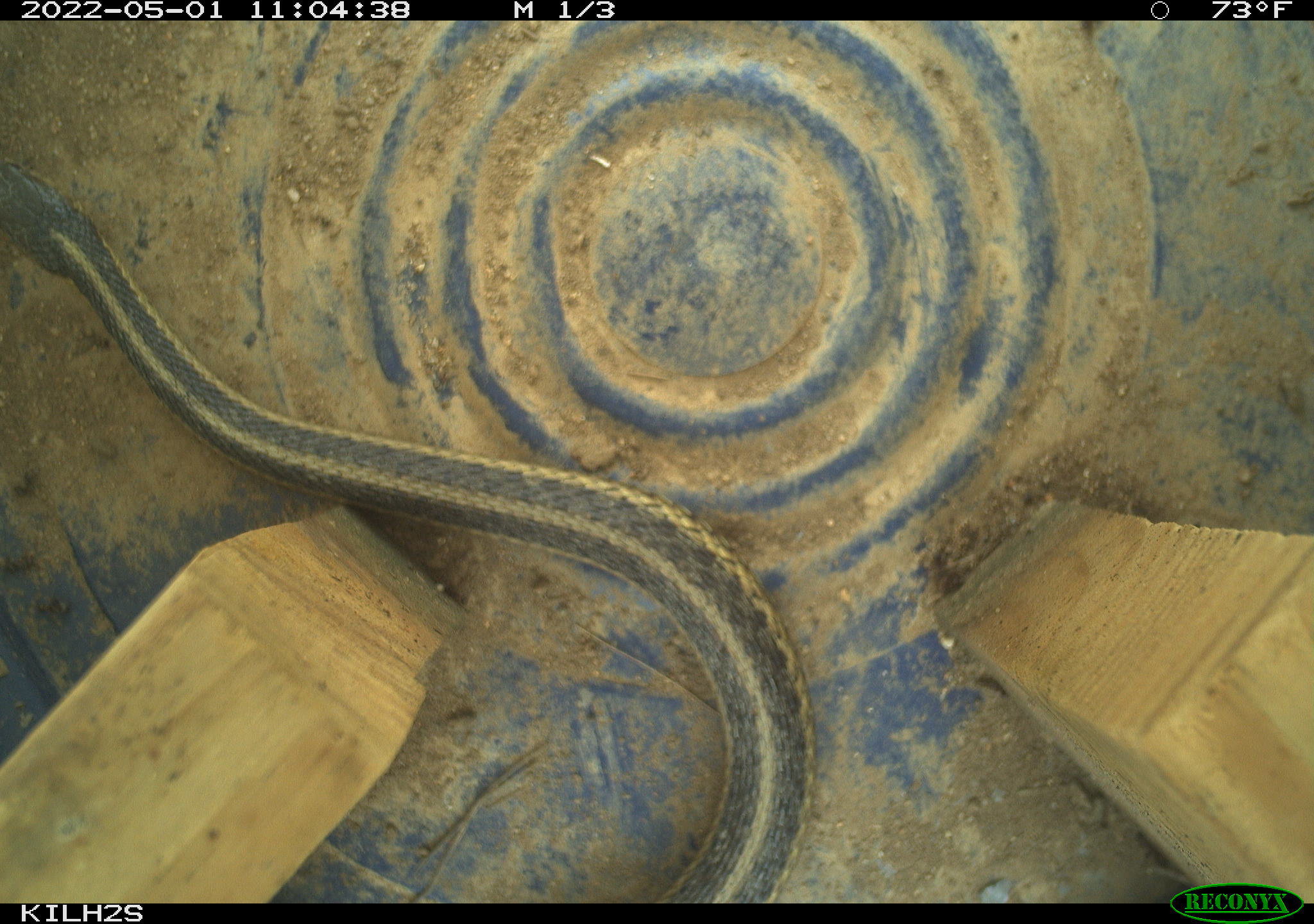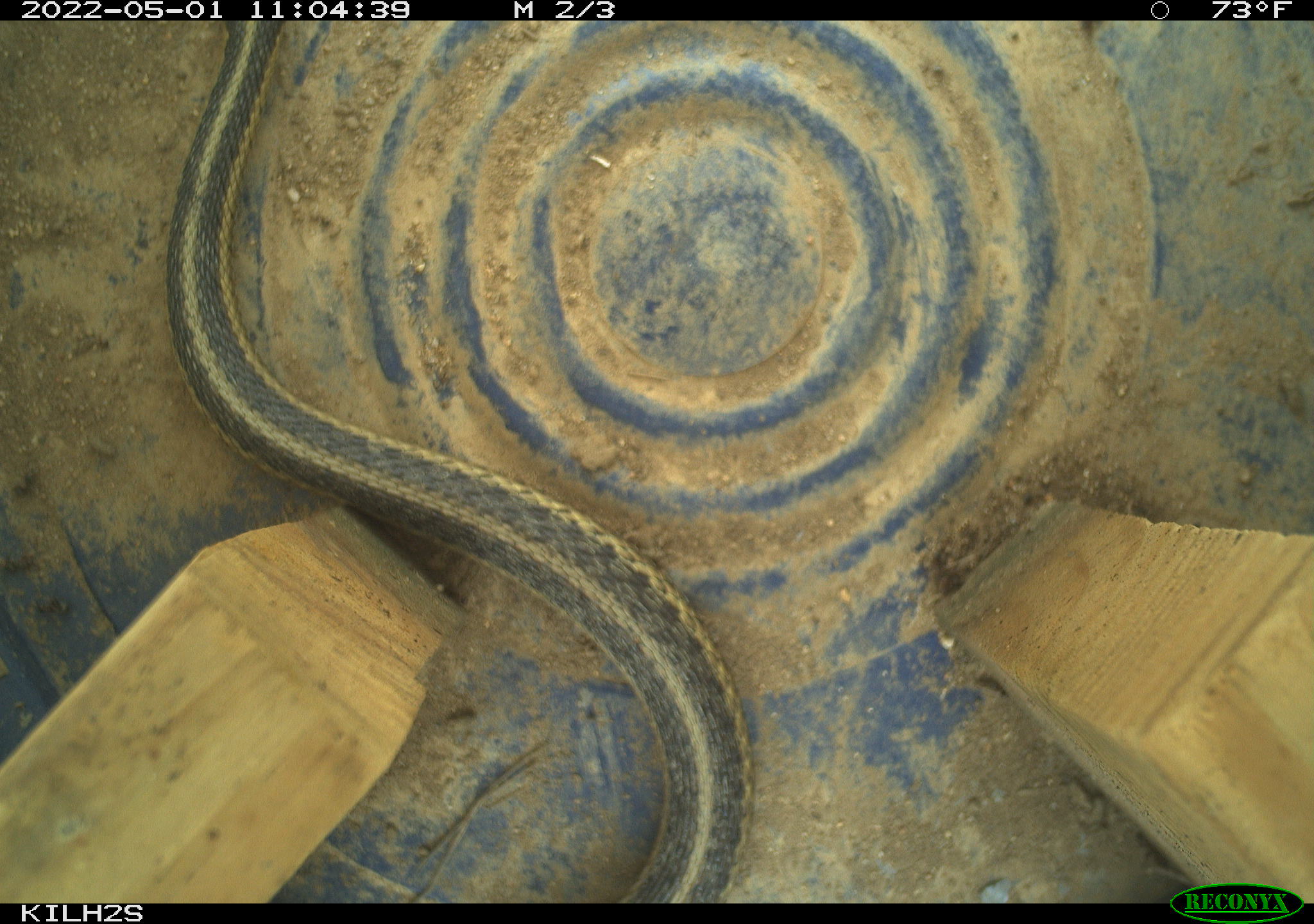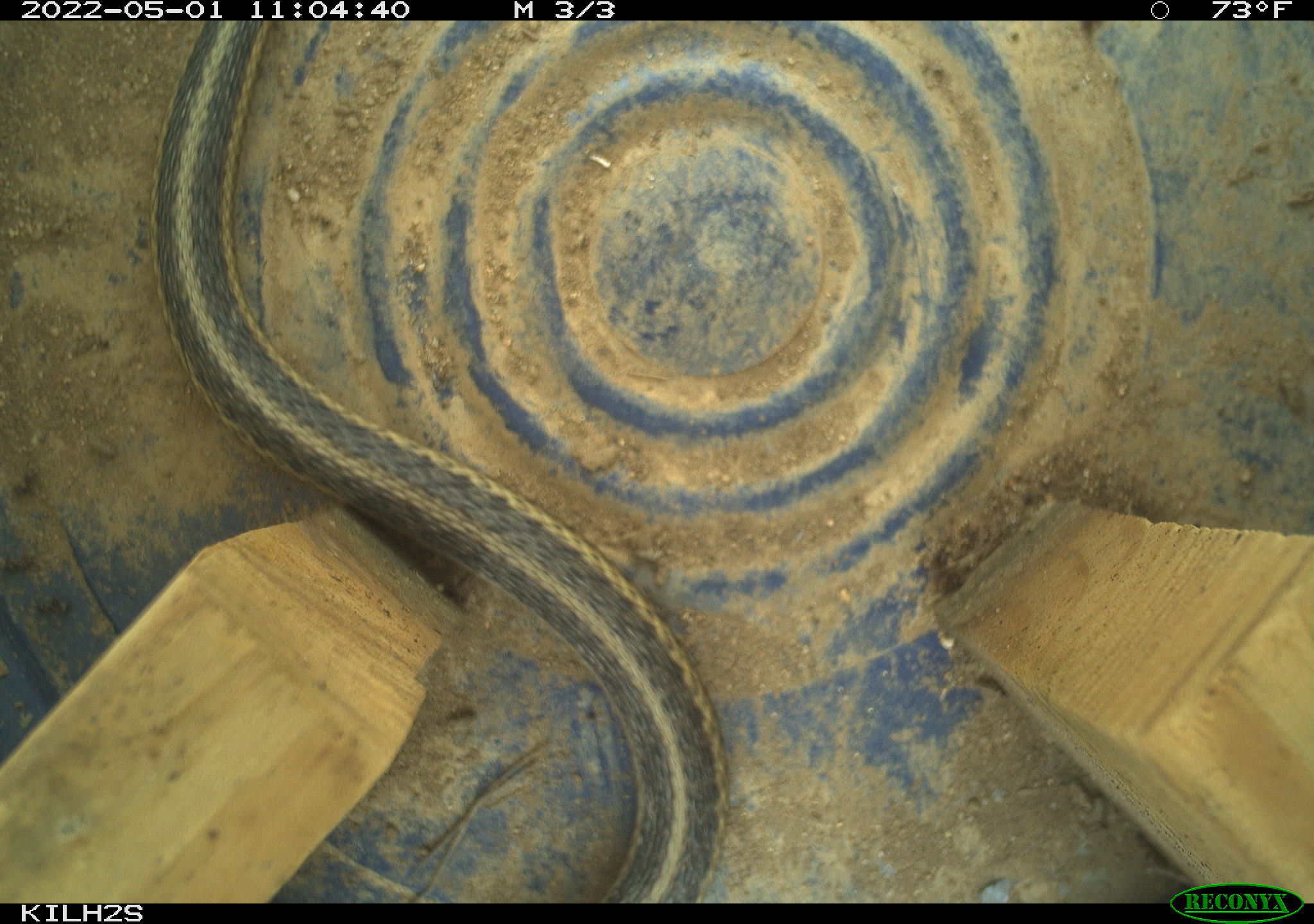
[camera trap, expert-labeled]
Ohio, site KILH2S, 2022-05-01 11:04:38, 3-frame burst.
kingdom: Animalia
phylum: Chordata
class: Reptilia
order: Squamata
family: Colubridae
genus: Thamnophis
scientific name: Thamnophis sirtalis sirtalis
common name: eastern gartersnake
Eastern gartersnake (Thamnophis sirtalis sirtalis).